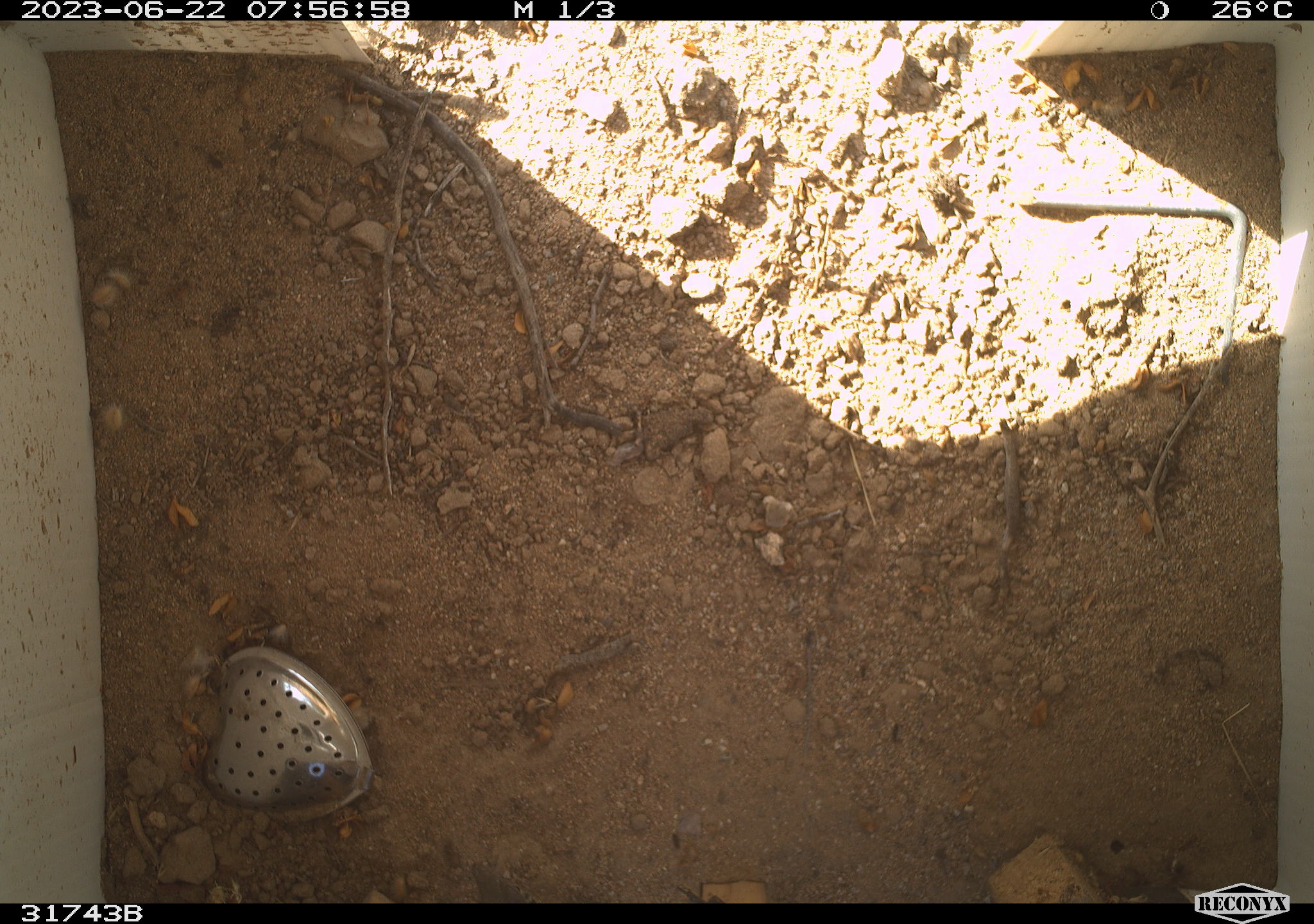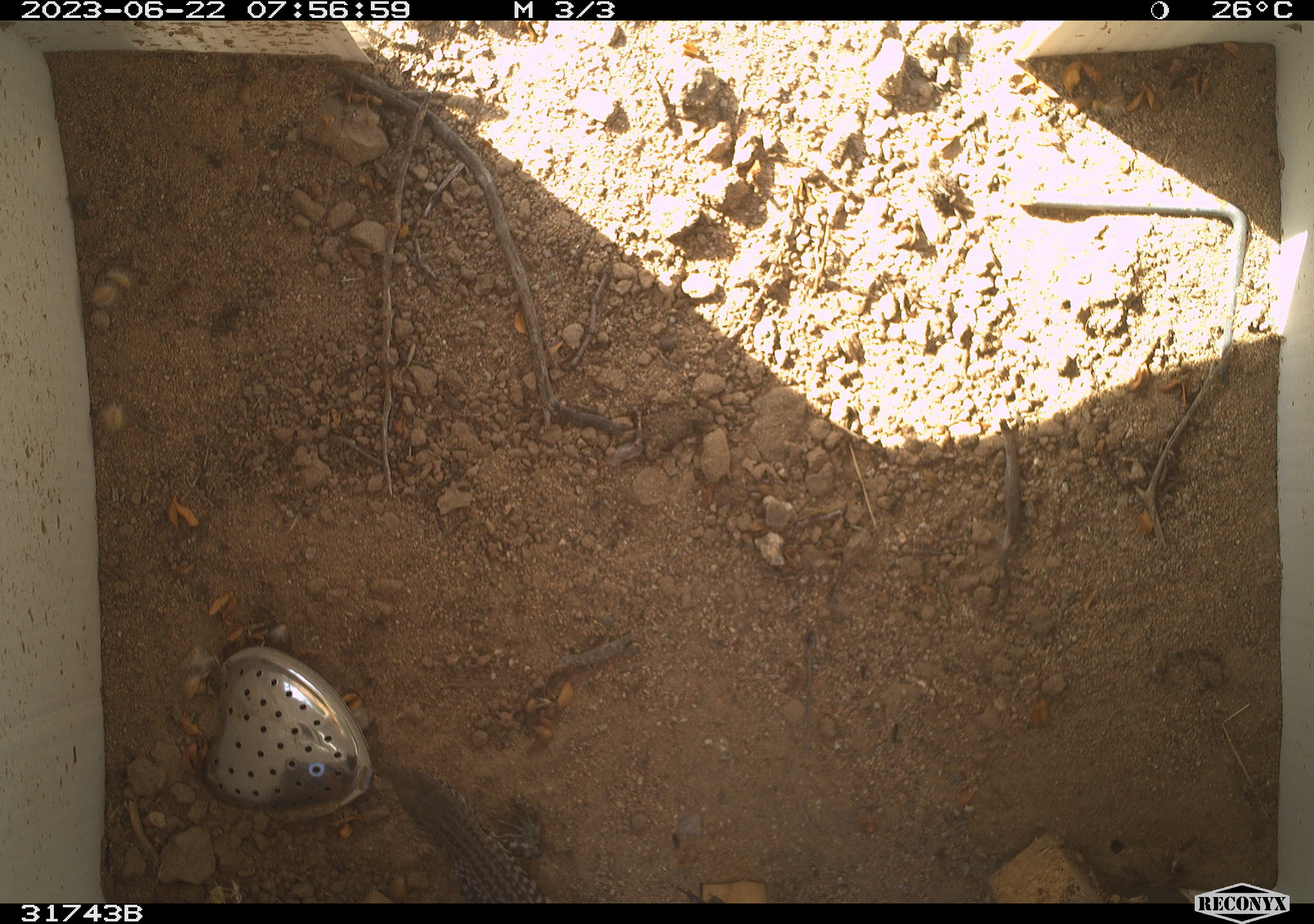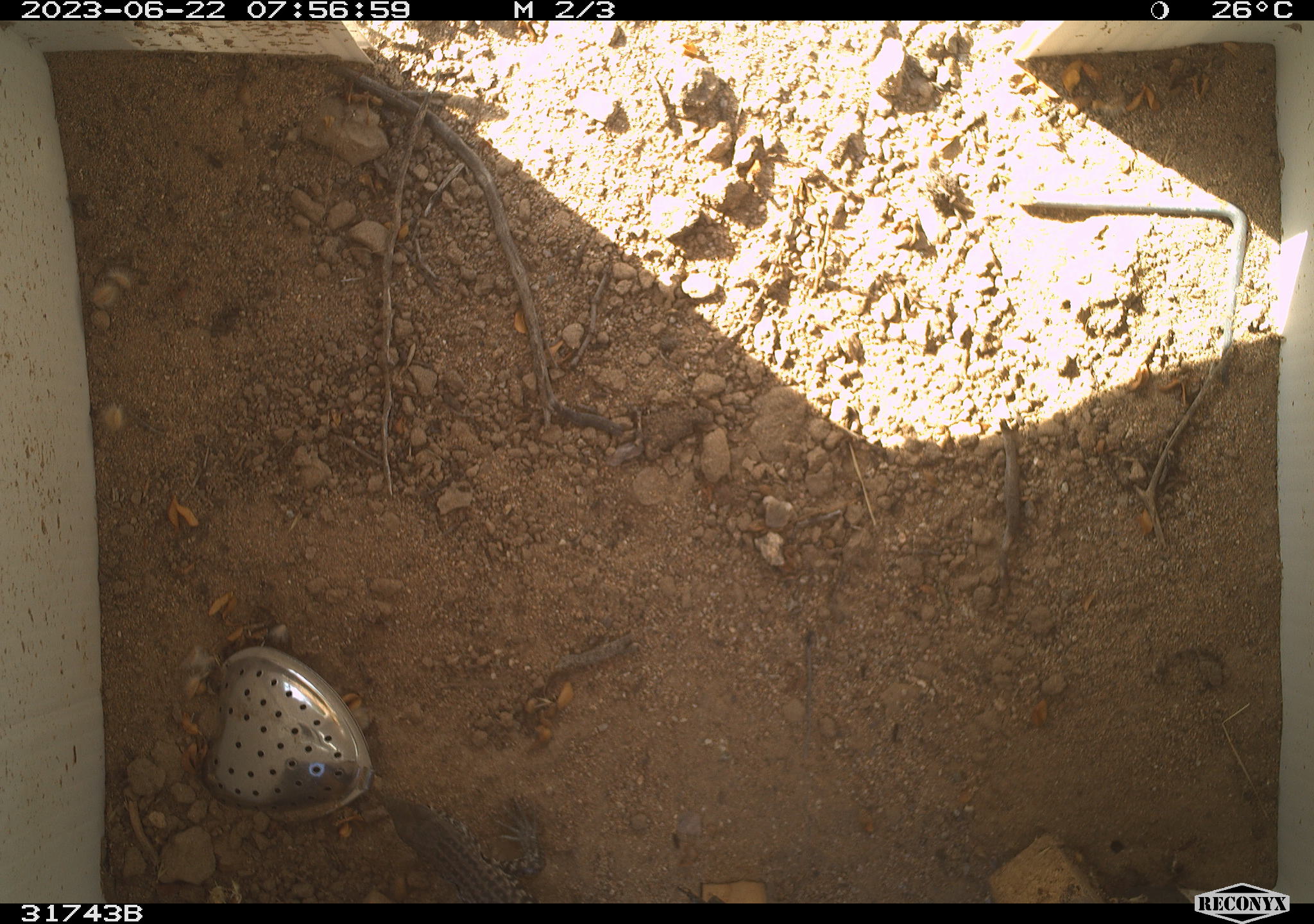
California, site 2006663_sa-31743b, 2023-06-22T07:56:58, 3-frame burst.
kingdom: Animalia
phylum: Chordata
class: Reptilia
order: Squamata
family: Teiidae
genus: Aspidoscelis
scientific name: Aspidoscelis tigris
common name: western whiptail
Western whiptail (Aspidoscelis tigris).